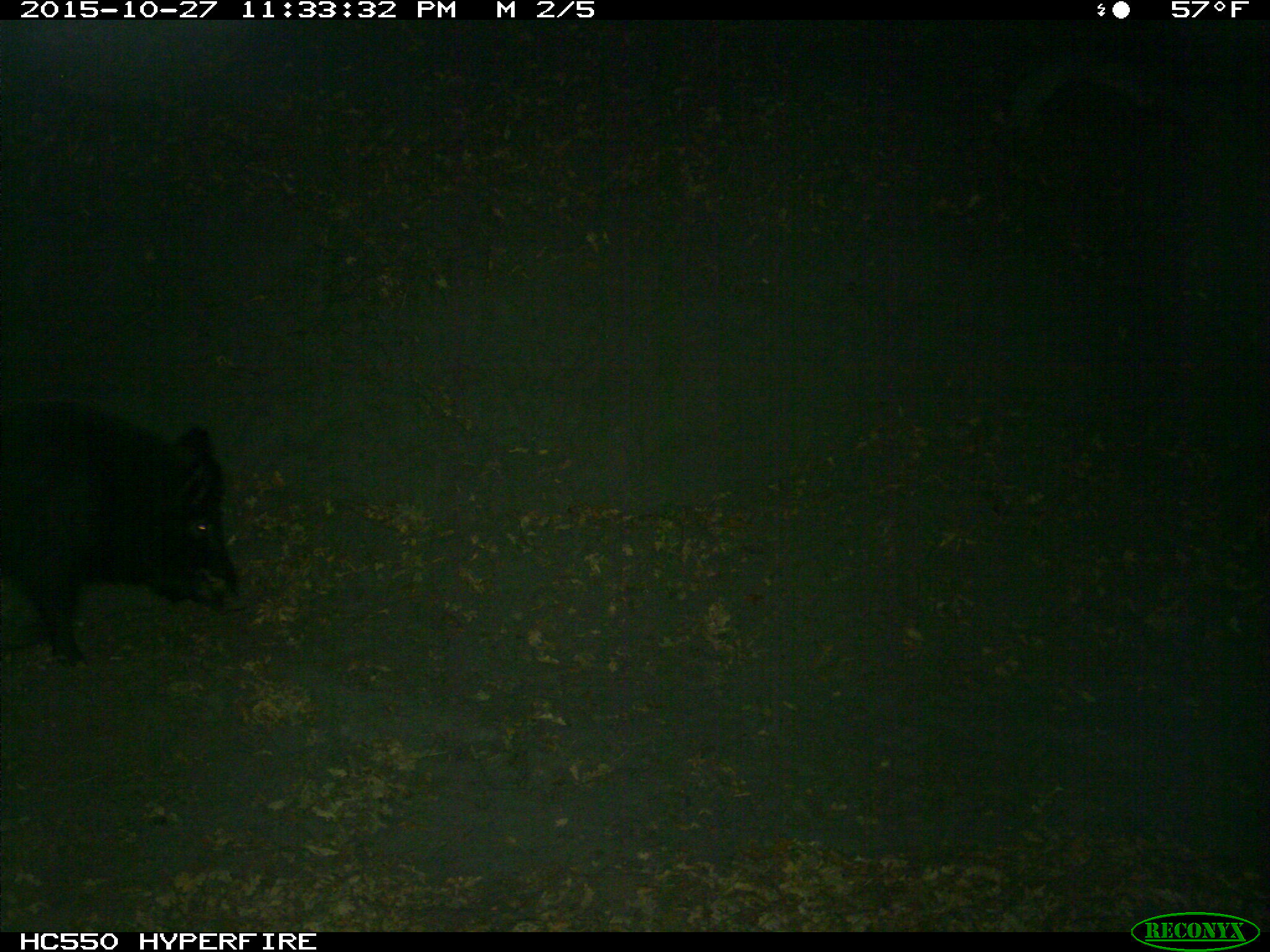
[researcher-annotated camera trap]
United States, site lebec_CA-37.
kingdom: Animalia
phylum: Chordata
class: Mammalia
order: Artiodactyla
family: Suidae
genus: Sus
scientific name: Sus scrofa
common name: wild boar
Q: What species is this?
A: Sus scrofa (wild boar).